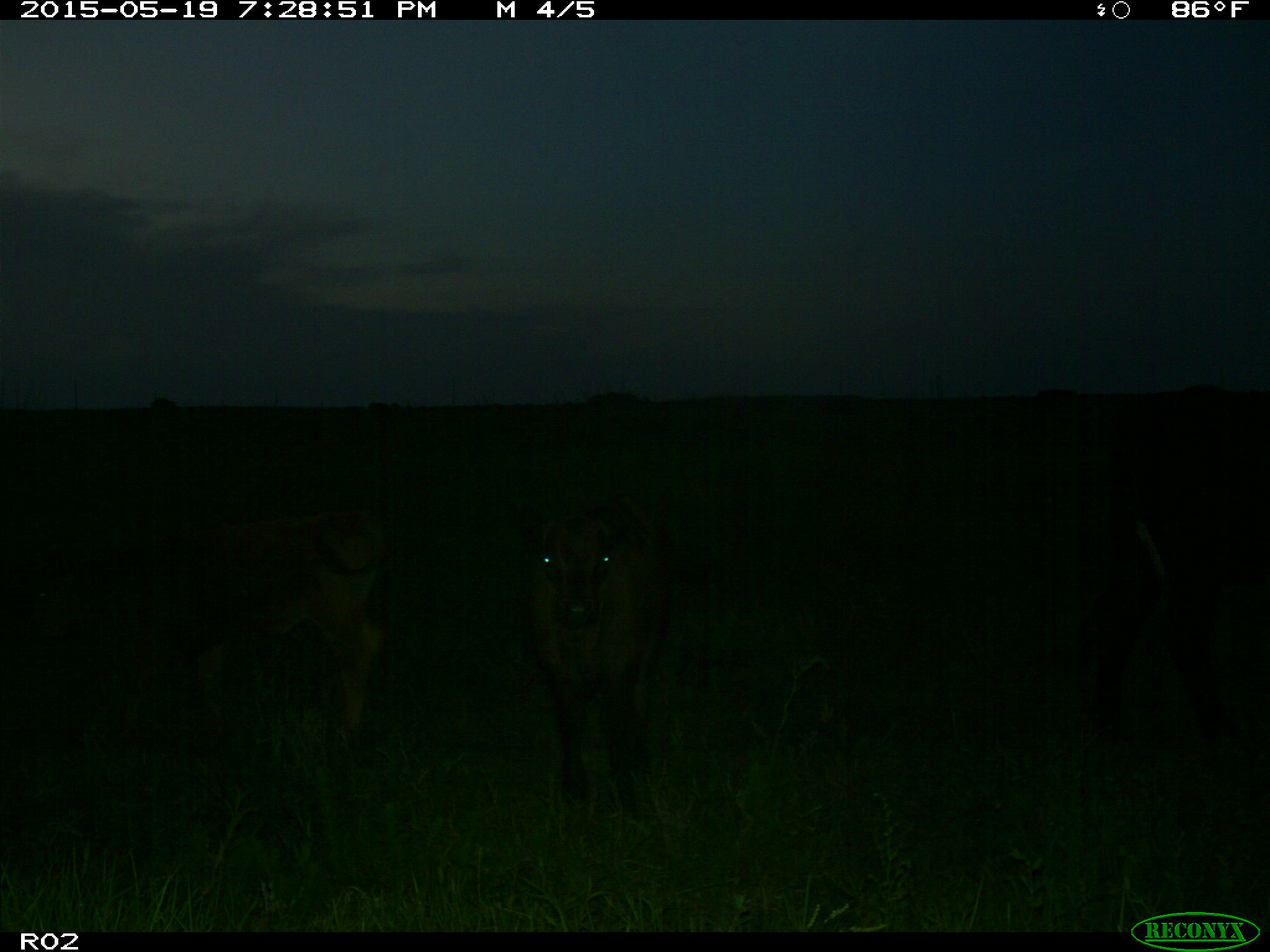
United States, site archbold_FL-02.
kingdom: Animalia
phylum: Chordata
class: Mammalia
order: Artiodactyla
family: Bovidae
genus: Bos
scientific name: Bos taurus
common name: domestic cow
Bos taurus (domestic cow).